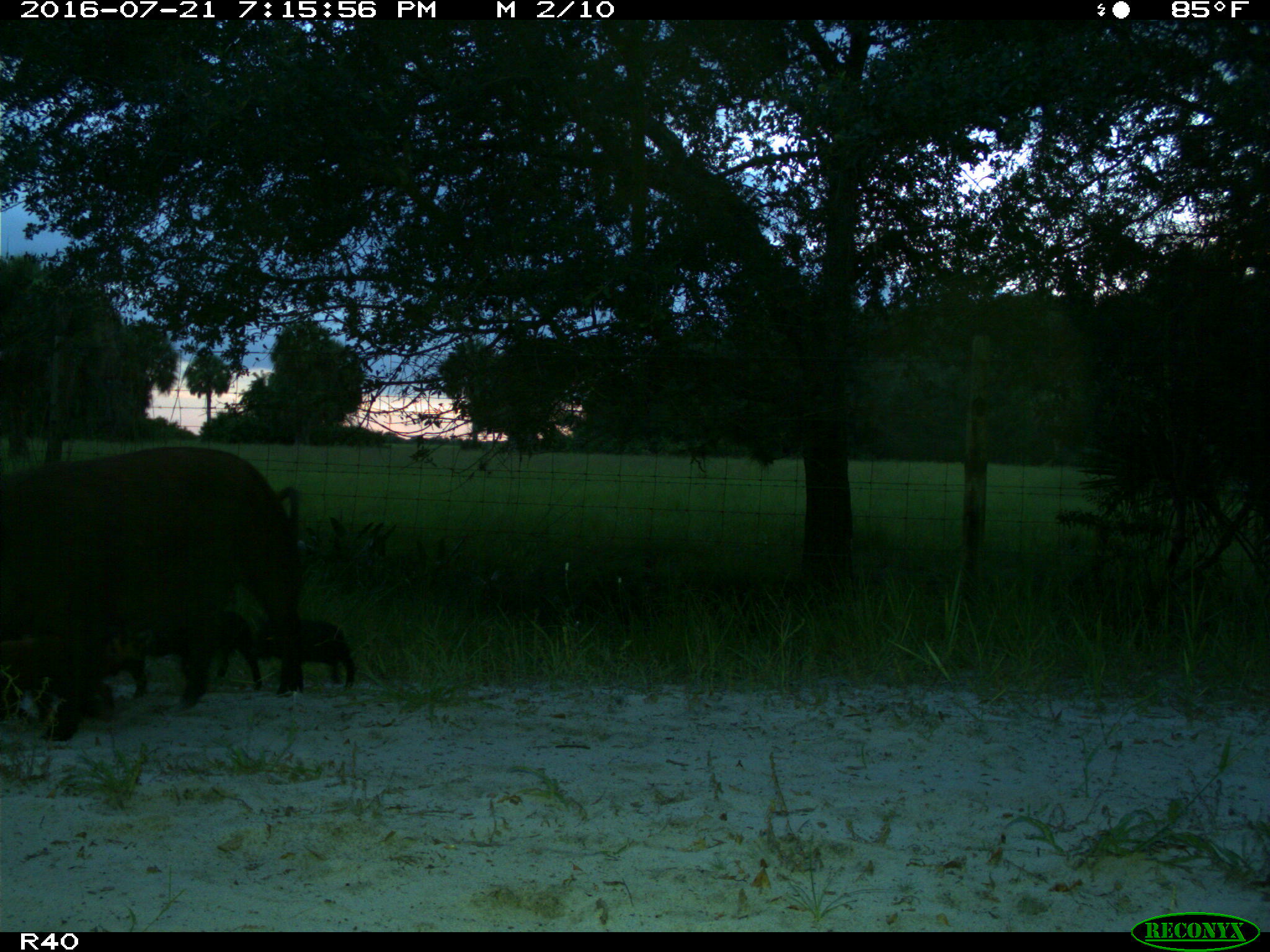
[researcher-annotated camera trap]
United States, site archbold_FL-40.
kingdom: Animalia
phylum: Chordata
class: Mammalia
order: Artiodactyla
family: Suidae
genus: Sus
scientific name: Sus scrofa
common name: wild boar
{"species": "Sus scrofa (wild boar)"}